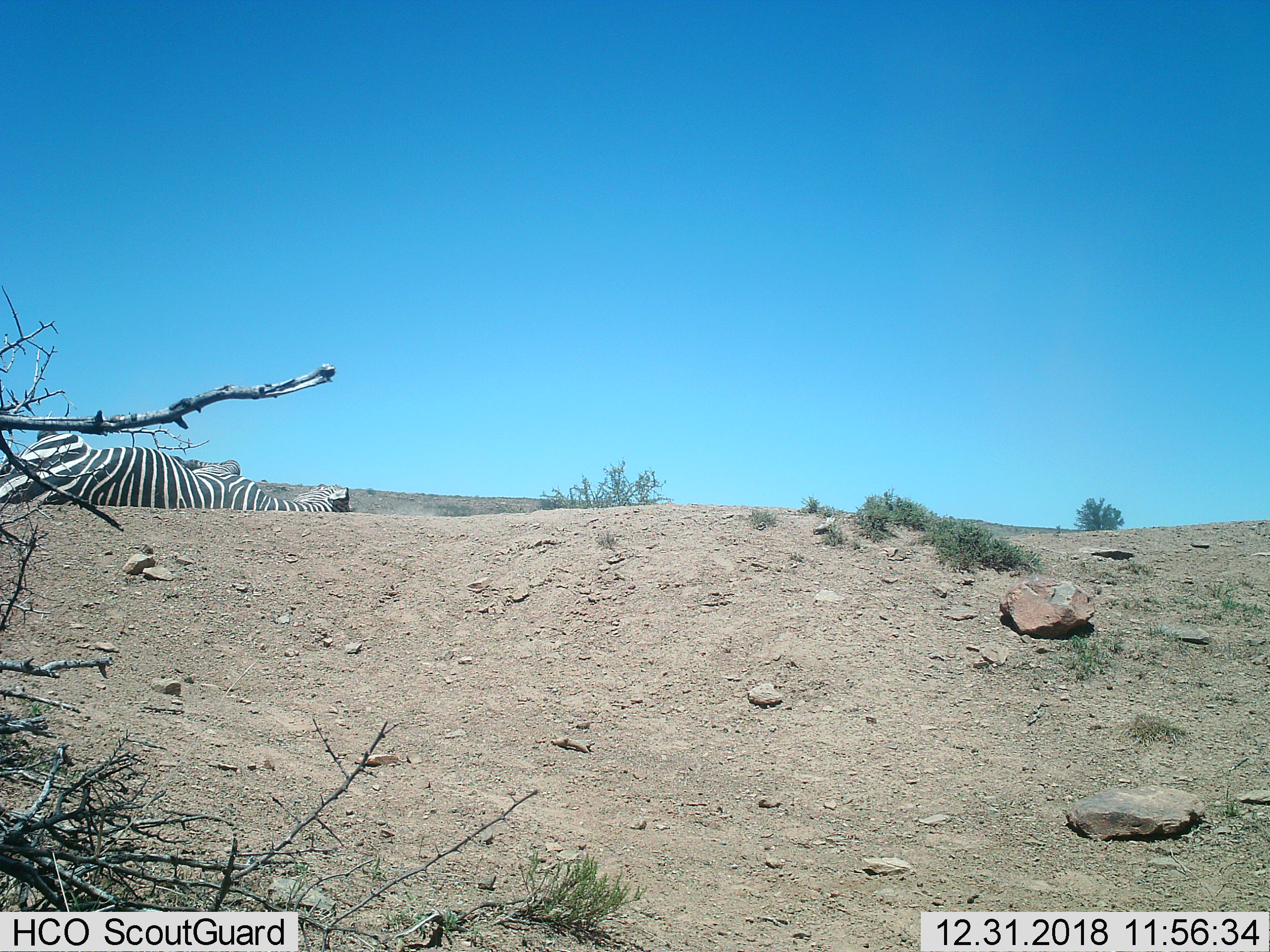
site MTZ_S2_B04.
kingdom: Animalia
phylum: Chordata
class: Mammalia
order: Perissodactyla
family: Equidae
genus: Equus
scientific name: Equus zebra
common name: mountain zebra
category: zebramountain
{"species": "zebramountain (mountain zebra) (Equus zebra)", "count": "1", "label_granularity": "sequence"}